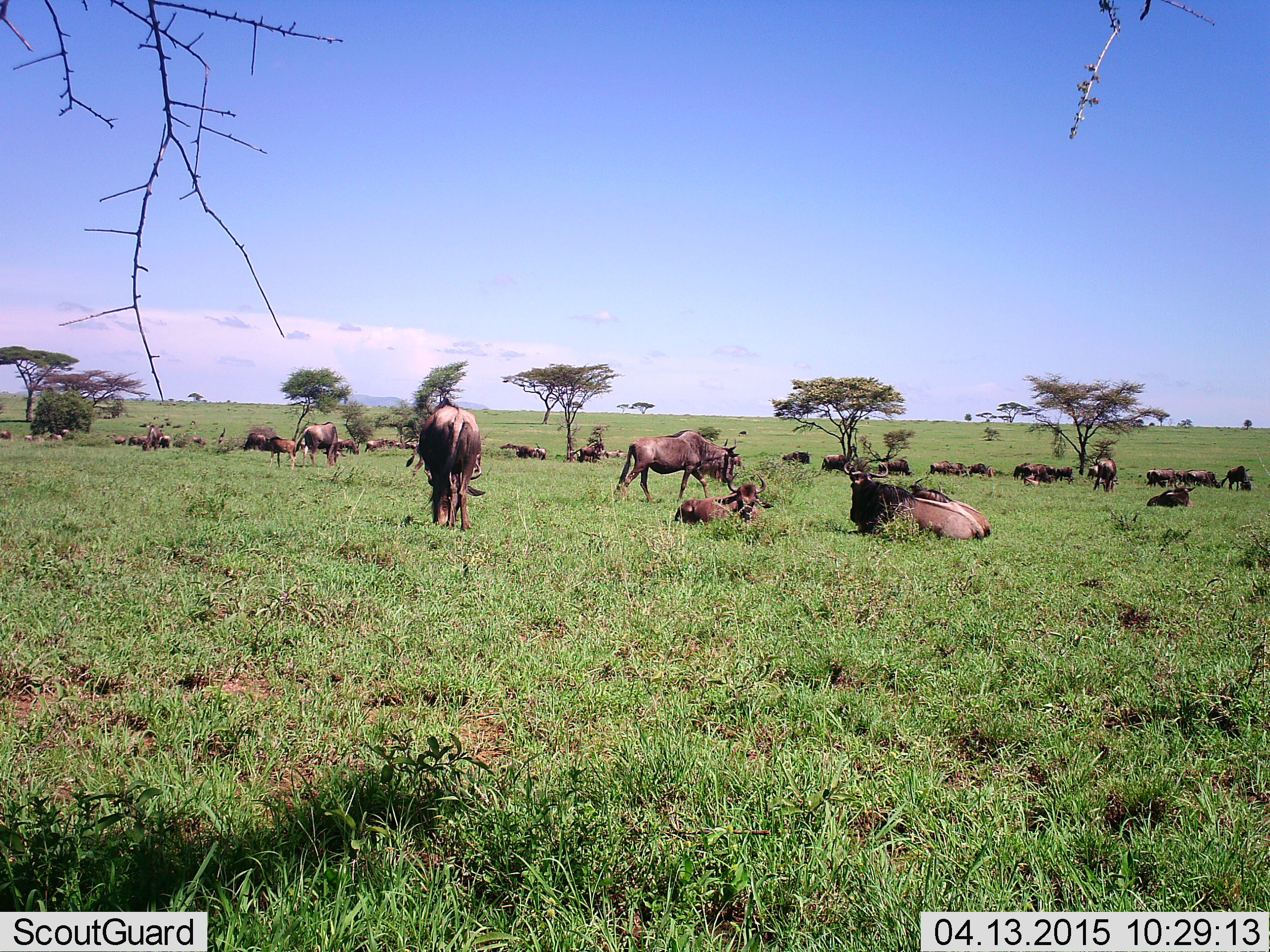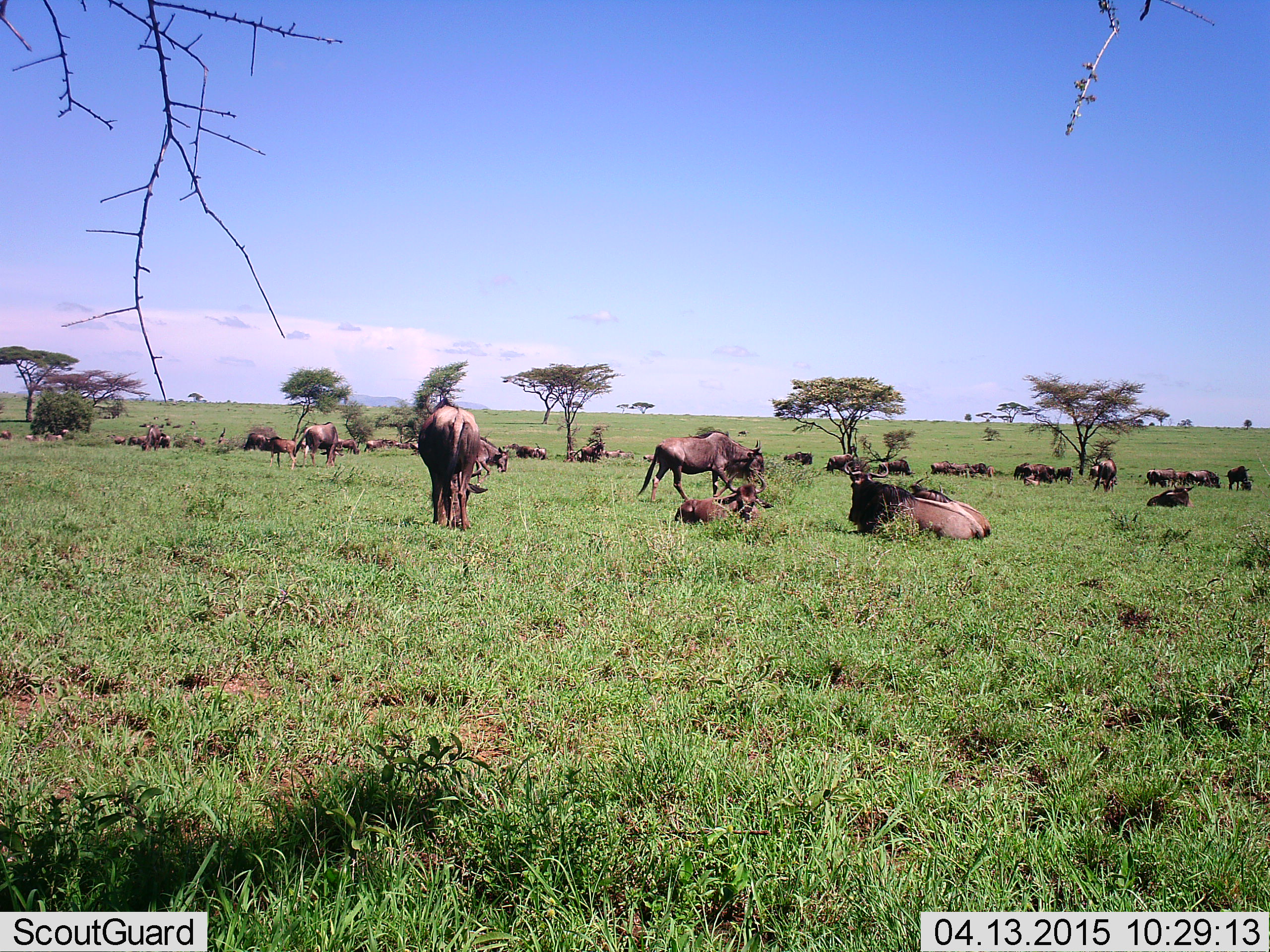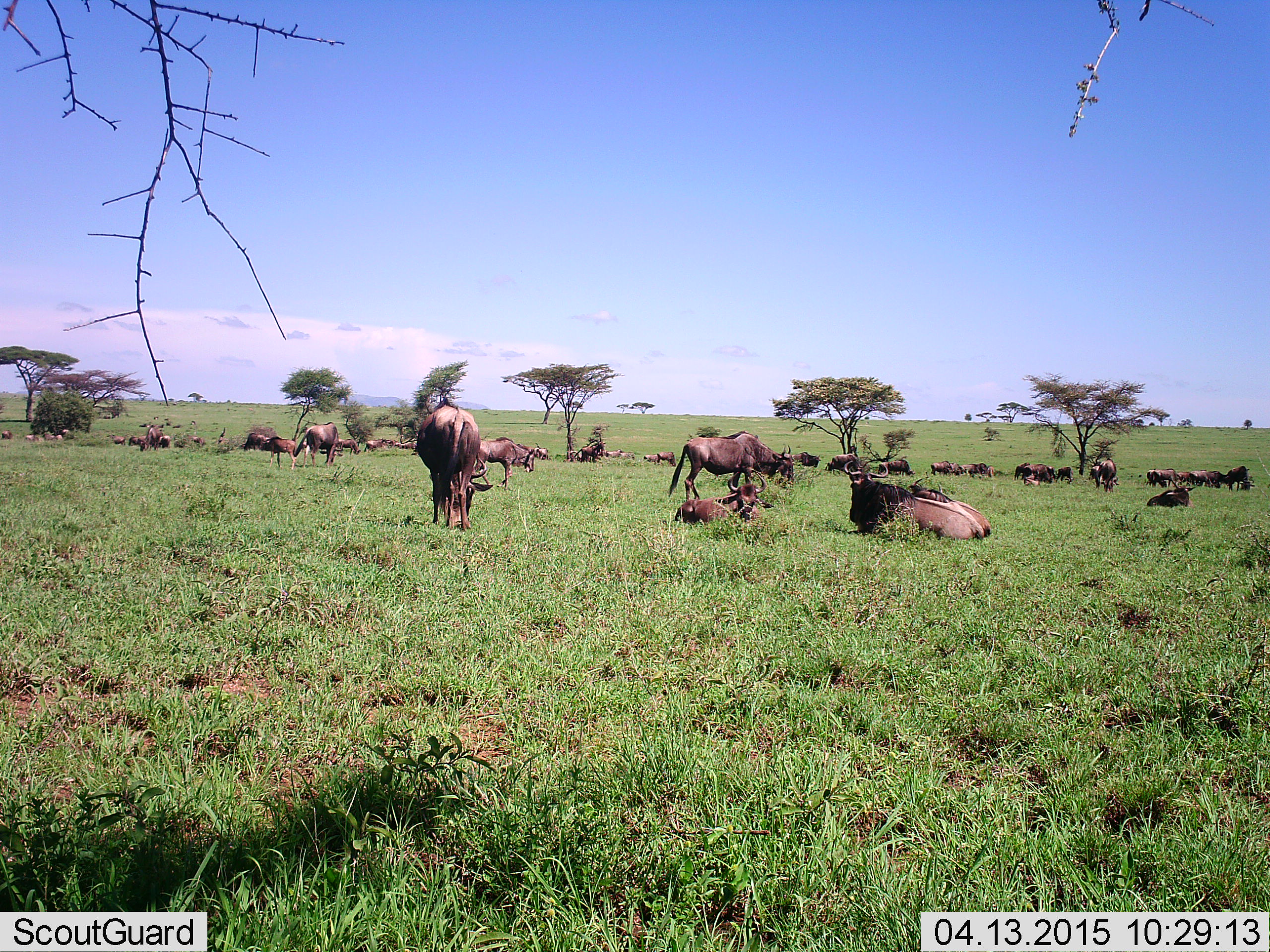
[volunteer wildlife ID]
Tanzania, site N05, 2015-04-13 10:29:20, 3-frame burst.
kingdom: Animalia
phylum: Chordata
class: Mammalia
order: Artiodactyla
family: Bovidae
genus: Connochaetes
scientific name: Connochaetes taurinus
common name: blue wildebeest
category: wildebeest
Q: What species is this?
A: Wildebeest (blue wildebeest) (Connochaetes taurinus).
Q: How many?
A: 11-50.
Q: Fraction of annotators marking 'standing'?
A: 50%.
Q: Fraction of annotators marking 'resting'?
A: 80%.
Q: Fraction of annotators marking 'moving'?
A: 50%.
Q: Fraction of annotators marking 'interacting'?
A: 0%.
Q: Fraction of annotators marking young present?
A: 30%.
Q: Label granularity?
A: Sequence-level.